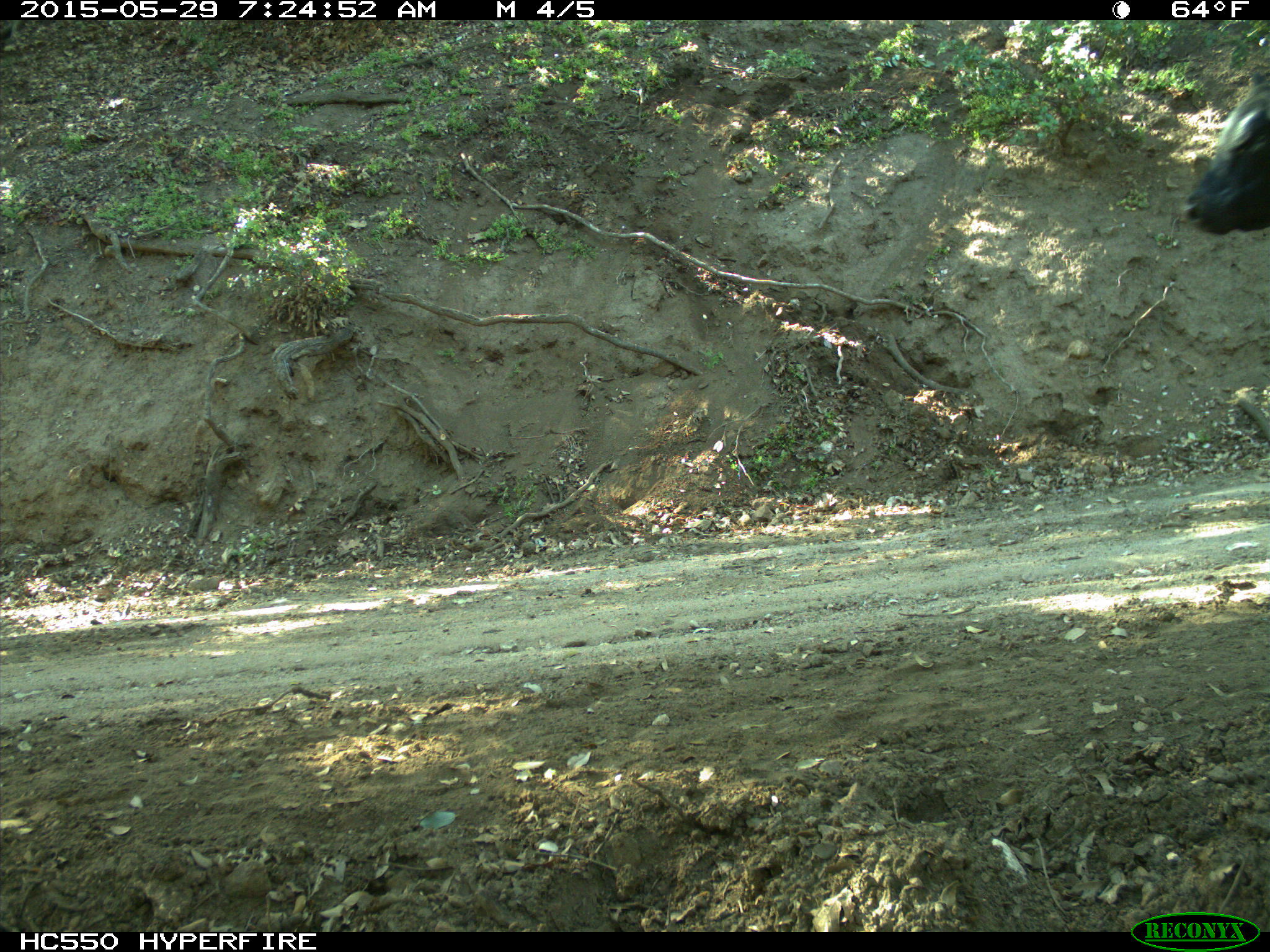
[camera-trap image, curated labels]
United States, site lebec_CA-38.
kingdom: Animalia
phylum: Chordata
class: Mammalia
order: Artiodactyla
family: Bovidae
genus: Bos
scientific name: Bos taurus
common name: domestic cow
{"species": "Bos taurus (domestic cow)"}